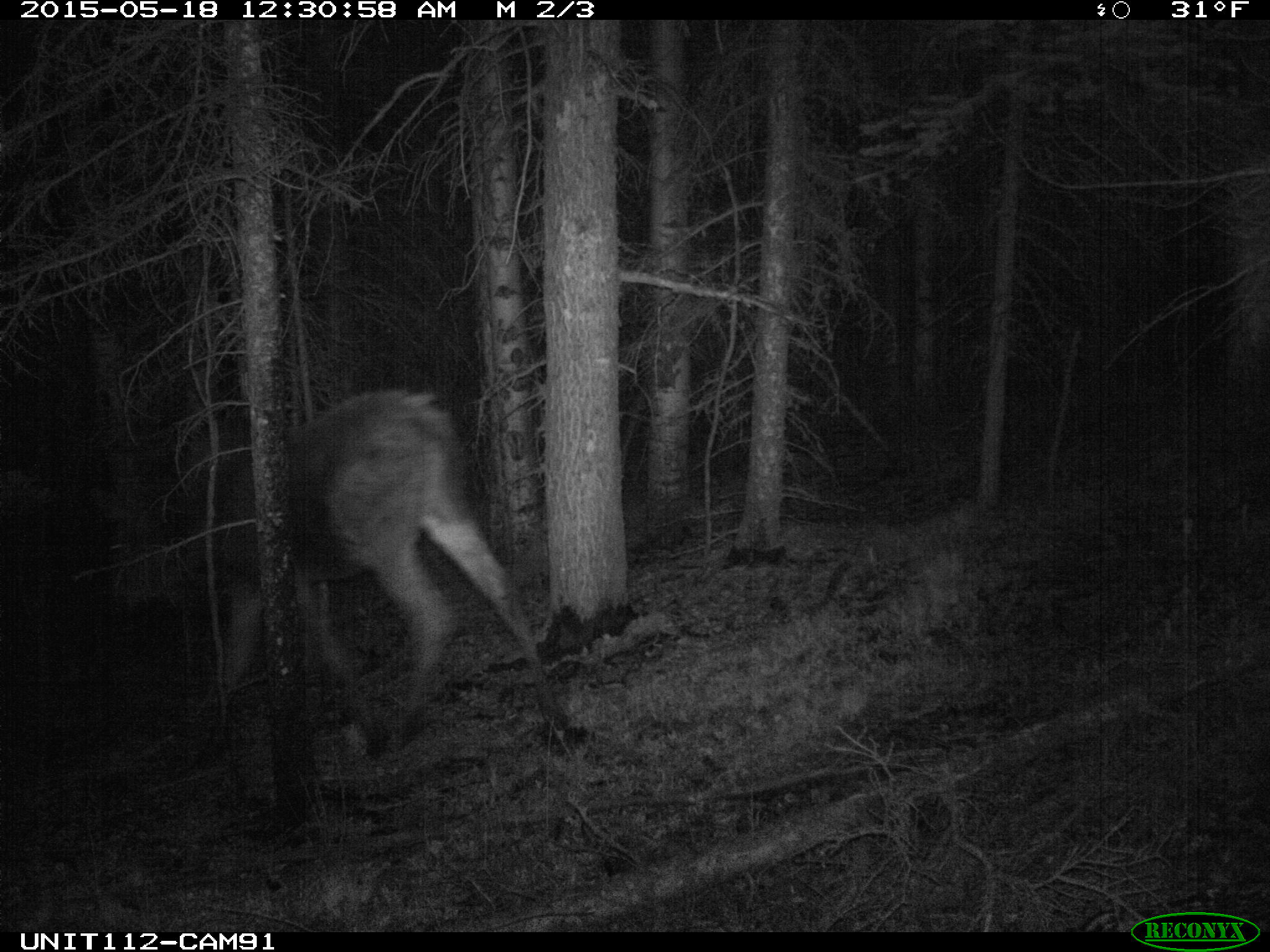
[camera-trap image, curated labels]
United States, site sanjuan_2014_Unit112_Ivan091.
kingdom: Animalia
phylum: Chordata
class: Mammalia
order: Artiodactyla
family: Cervidae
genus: Alces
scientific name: Alces alces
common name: moose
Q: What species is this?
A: Alces alces (moose).